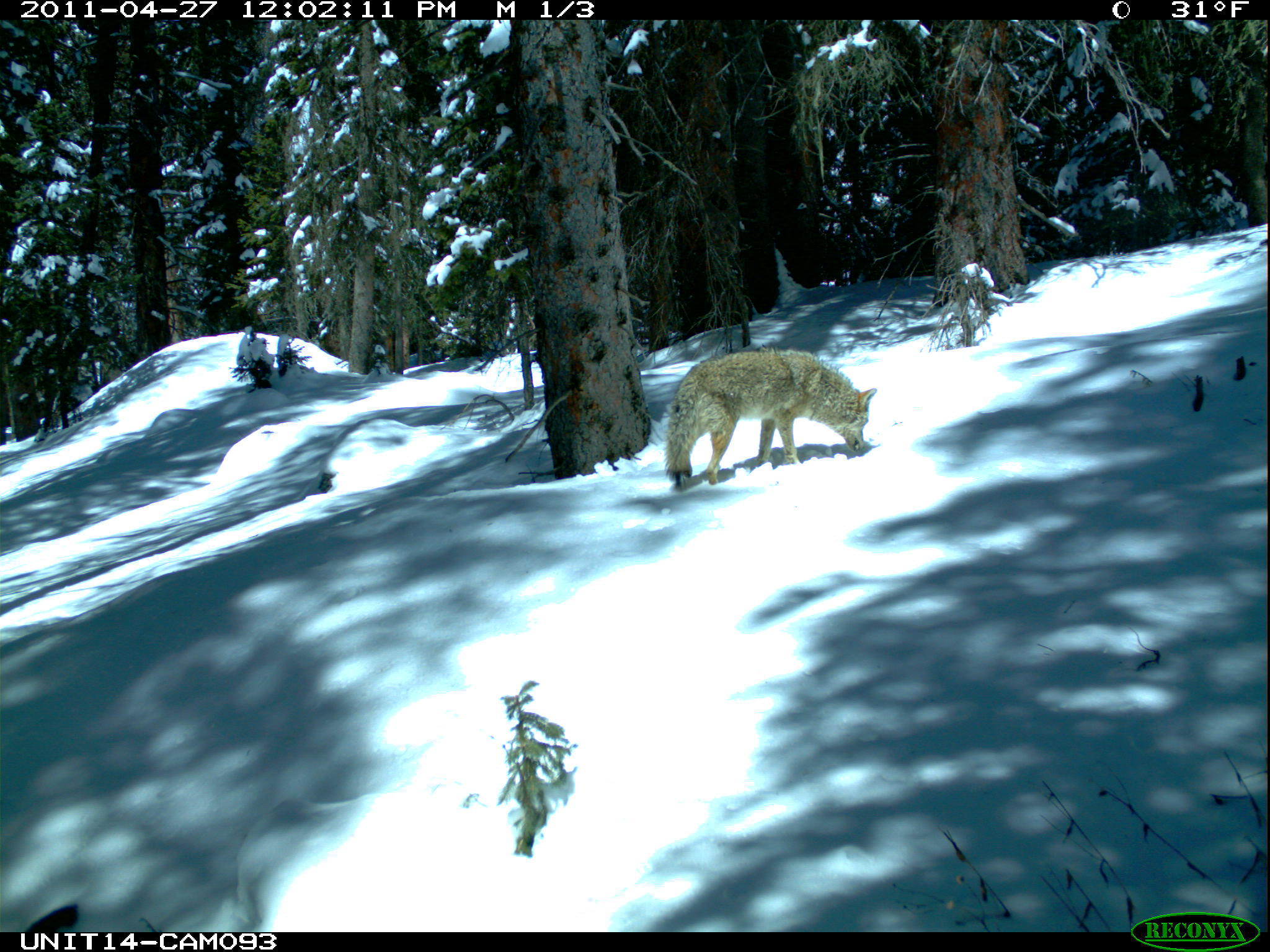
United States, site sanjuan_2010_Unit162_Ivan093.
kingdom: Animalia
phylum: Chordata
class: Mammalia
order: Carnivora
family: Canidae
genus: Canis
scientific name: Canis latrans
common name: coyote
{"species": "Canis latrans (coyote)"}